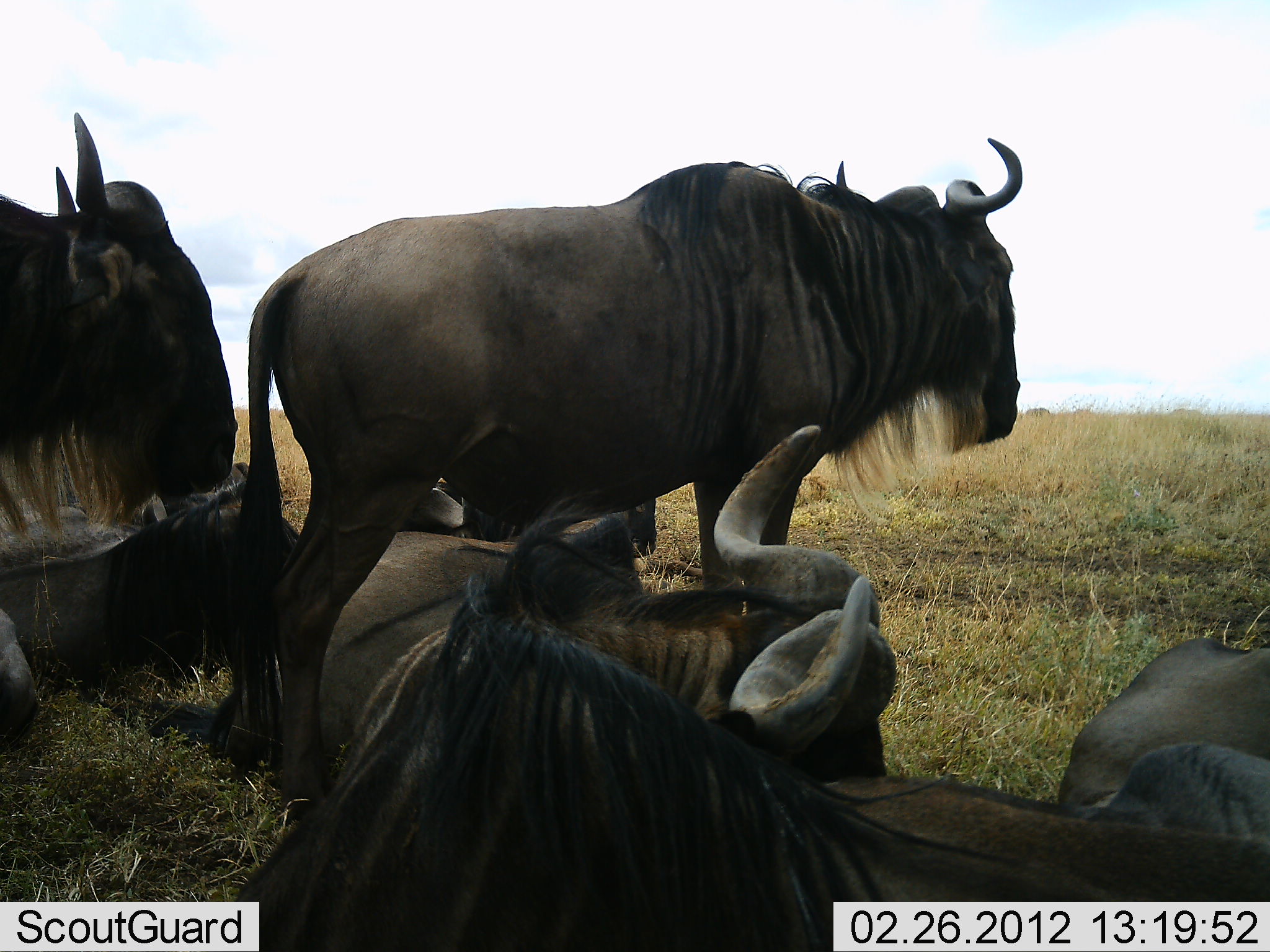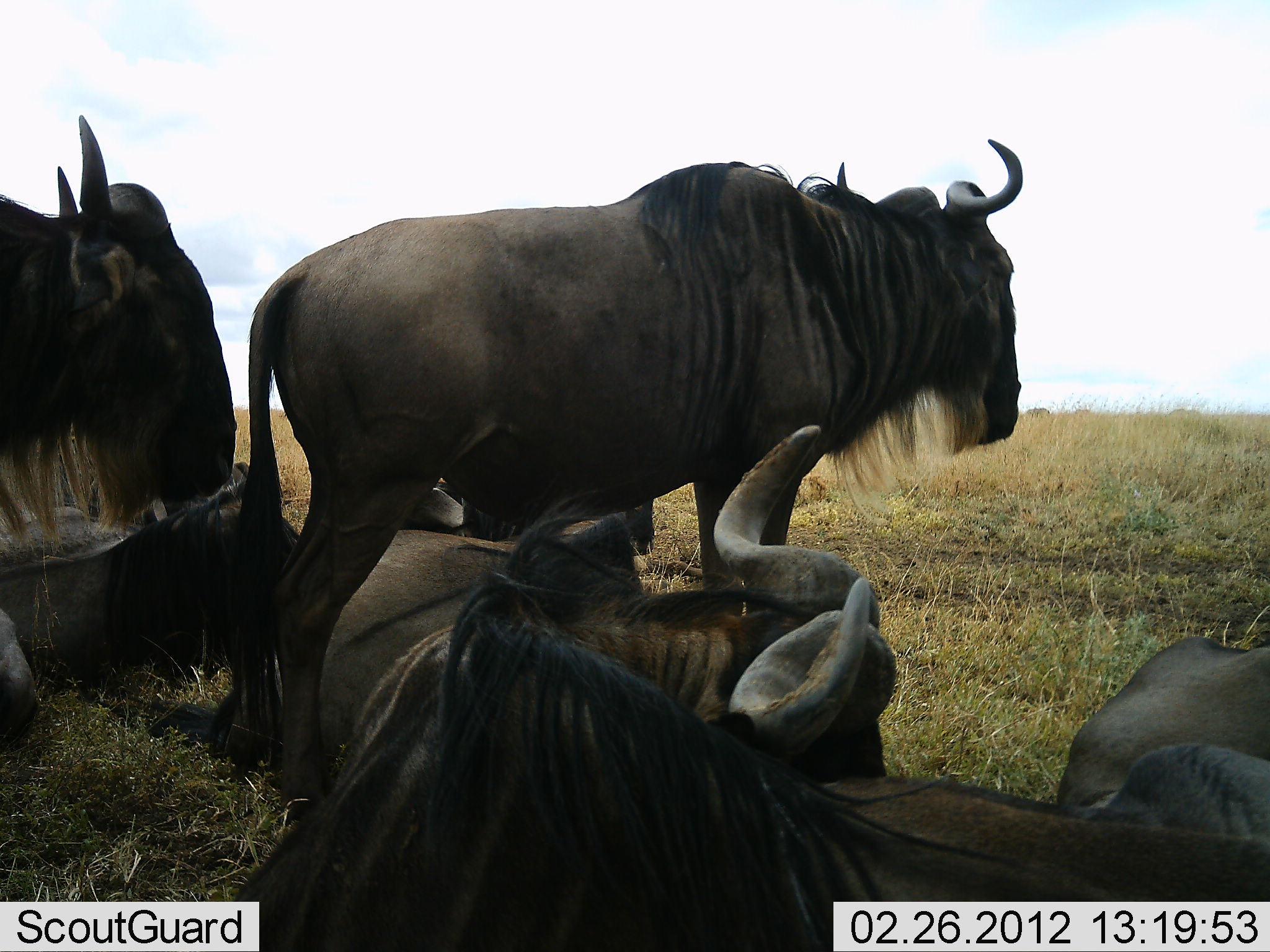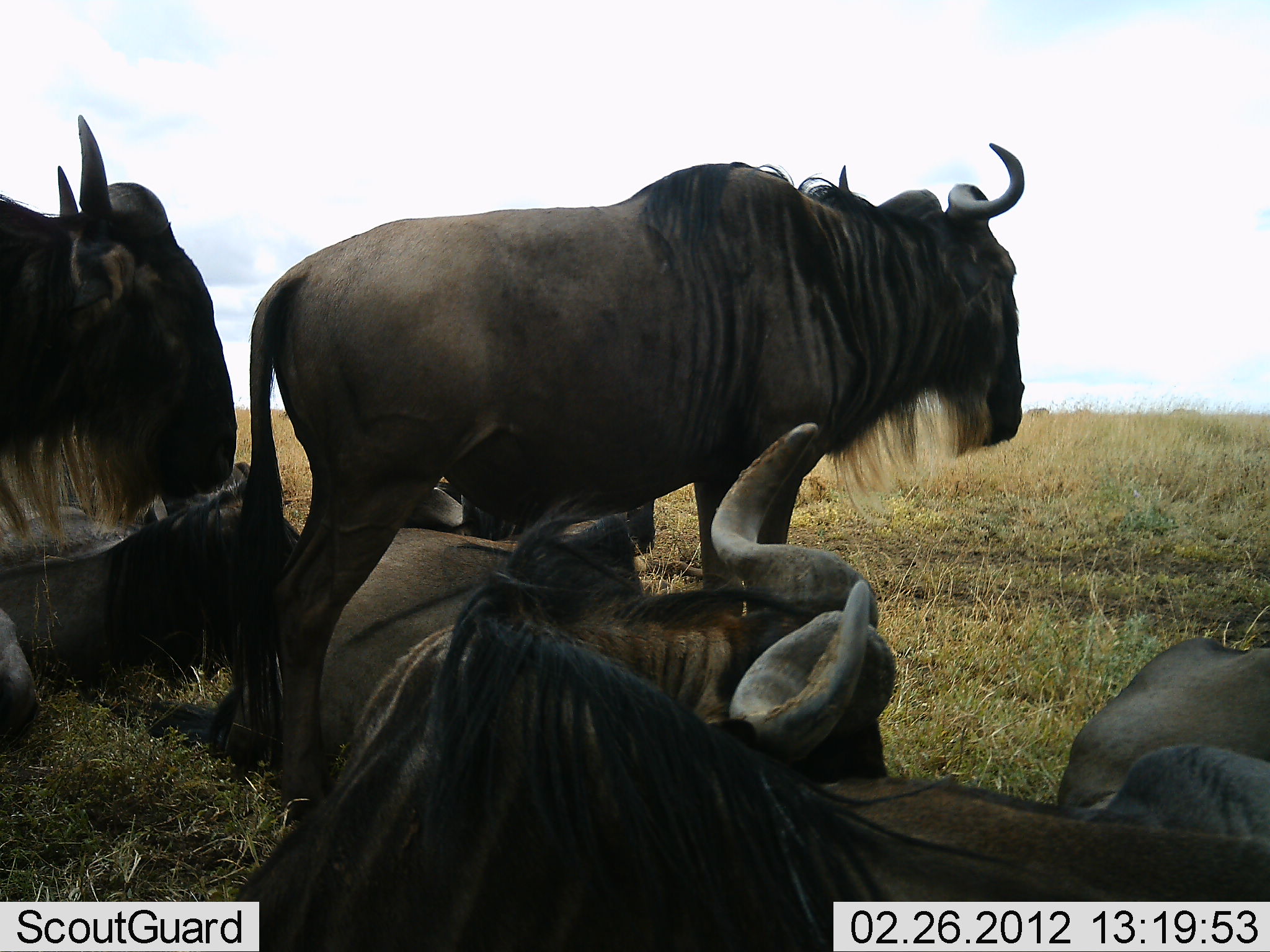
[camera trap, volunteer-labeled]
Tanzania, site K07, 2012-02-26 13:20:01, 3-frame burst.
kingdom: Animalia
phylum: Chordata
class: Mammalia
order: Artiodactyla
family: Bovidae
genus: Connochaetes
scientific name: Connochaetes taurinus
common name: blue wildebeest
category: wildebeest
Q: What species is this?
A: Wildebeest (blue wildebeest) (Connochaetes taurinus).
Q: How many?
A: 6.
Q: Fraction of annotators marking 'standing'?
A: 80%.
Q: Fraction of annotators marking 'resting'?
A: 93%.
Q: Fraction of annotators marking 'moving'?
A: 7%.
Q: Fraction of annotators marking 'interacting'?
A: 0%.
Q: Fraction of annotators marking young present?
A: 0%.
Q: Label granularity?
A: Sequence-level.